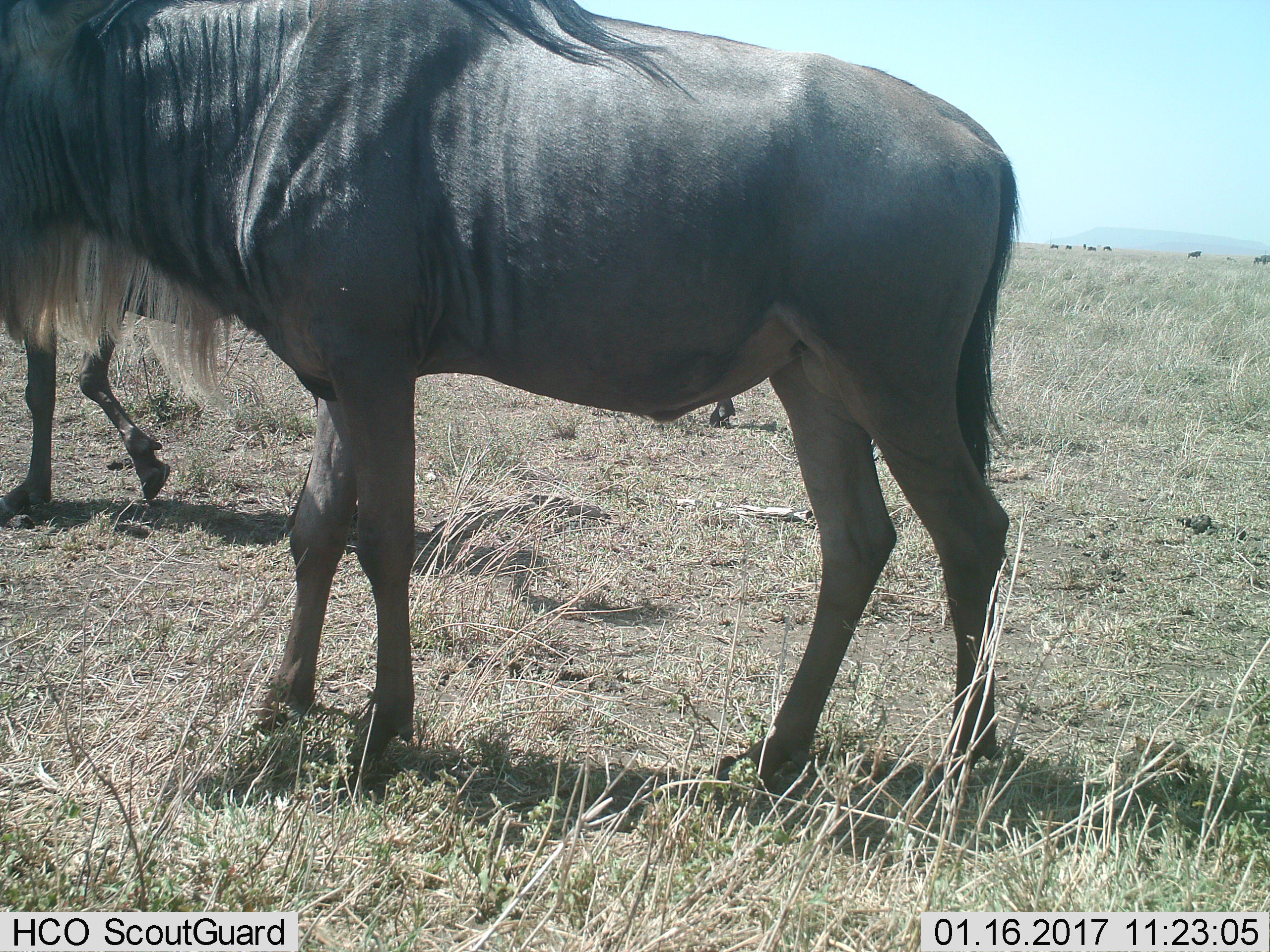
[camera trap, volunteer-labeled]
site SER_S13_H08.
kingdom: Animalia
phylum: Chordata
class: Mammalia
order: Artiodactyla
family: Bovidae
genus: Connochaetes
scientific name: Connochaetes taurinus taurinus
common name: blue wildebeest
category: wildebeestblue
Wildebeestblue (blue wildebeest) (Connochaetes taurinus taurinus), count 9. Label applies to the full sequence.